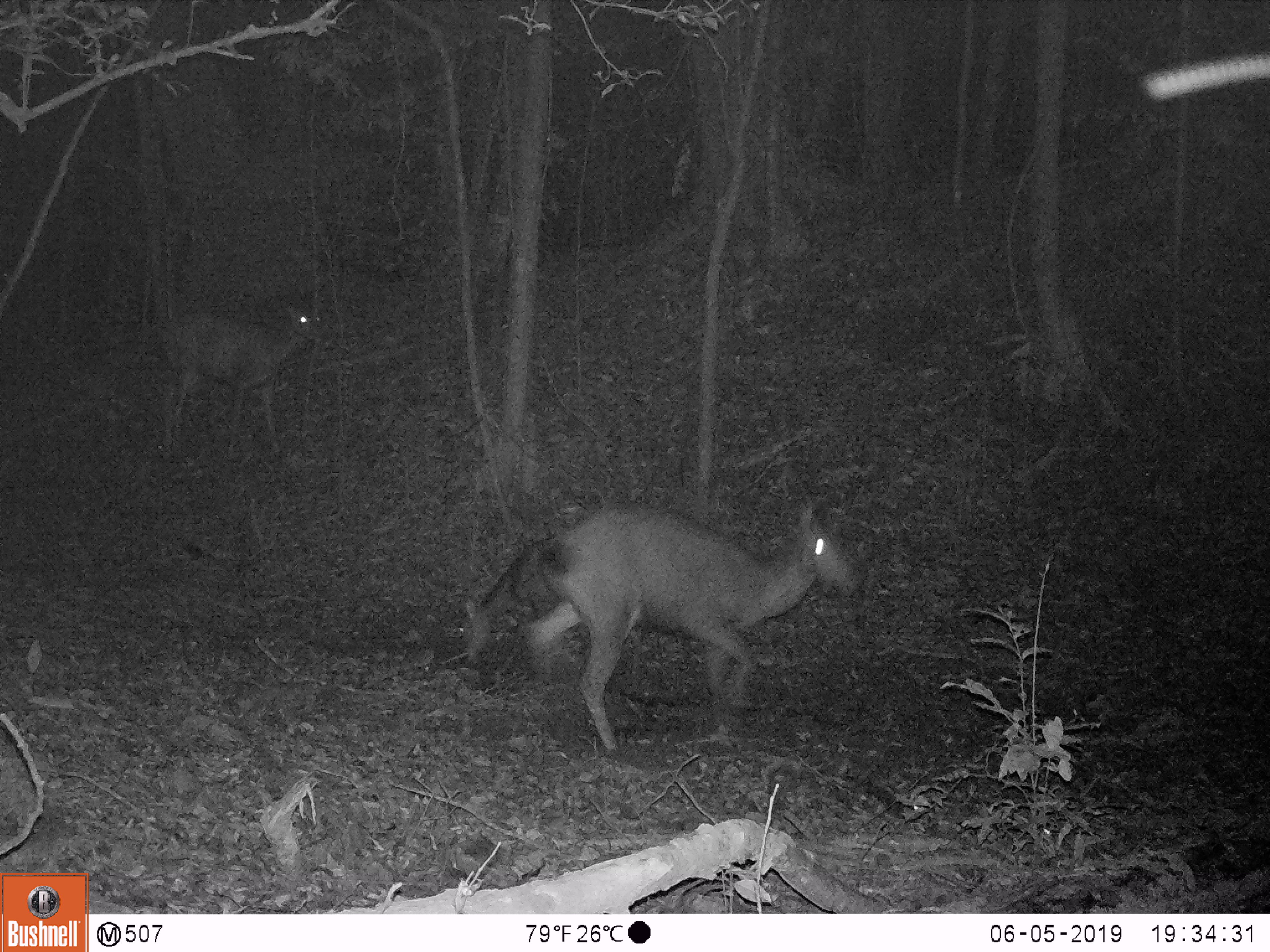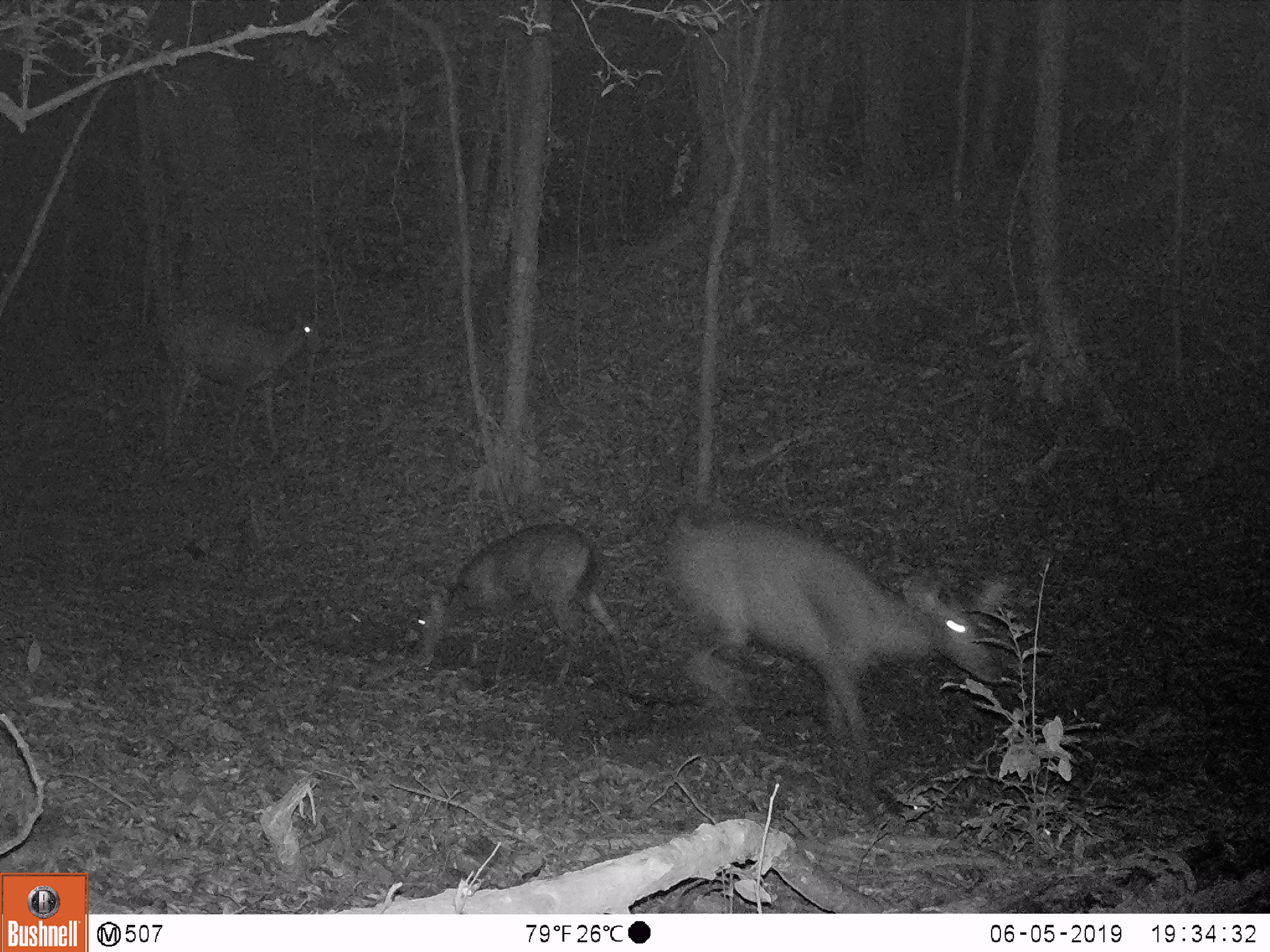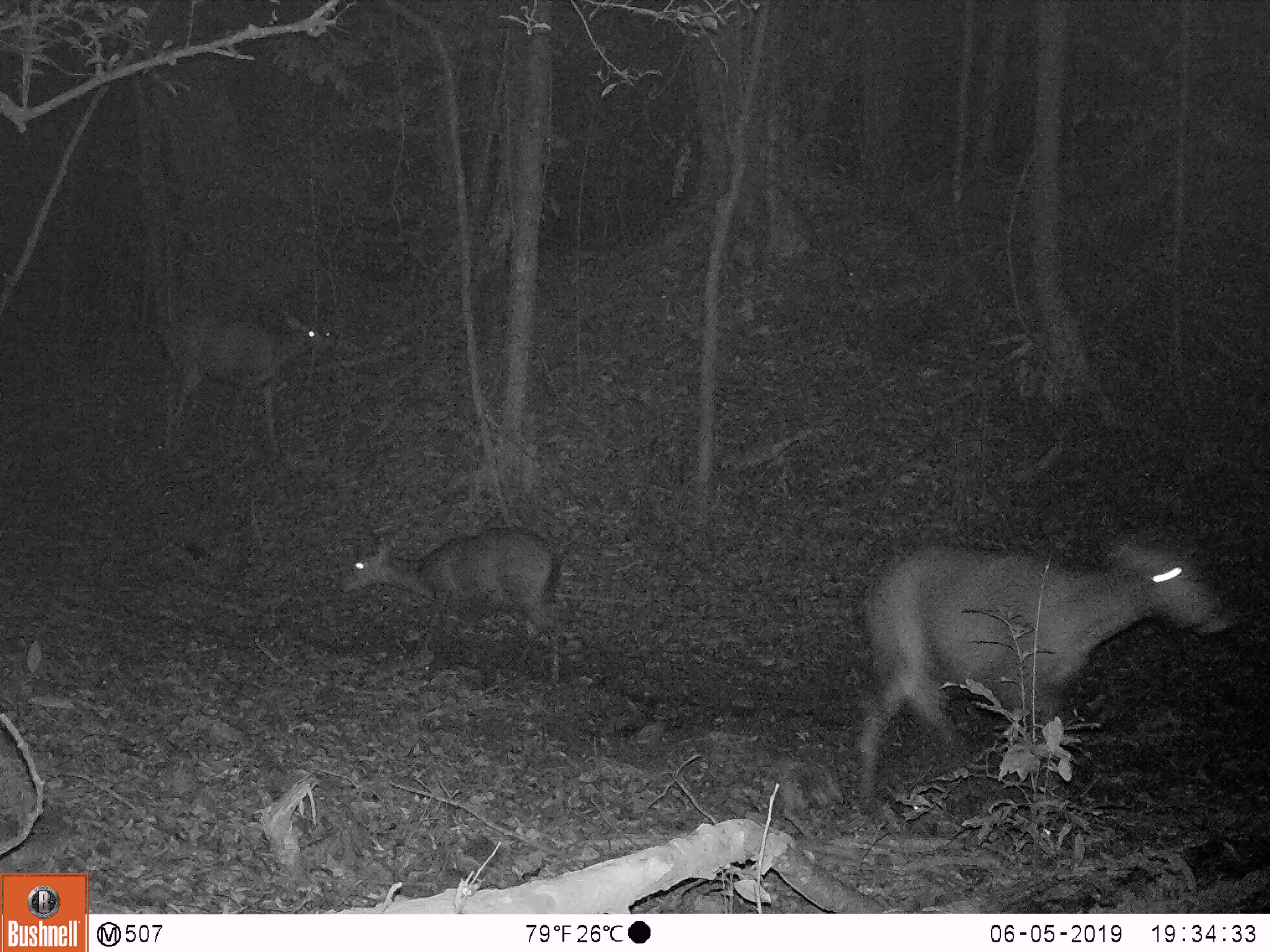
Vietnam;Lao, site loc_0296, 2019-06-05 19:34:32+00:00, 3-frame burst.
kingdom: Animalia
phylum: Chordata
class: Mammalia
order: Artiodactyla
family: Cervidae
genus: Rusa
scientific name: Rusa unicolor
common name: sambar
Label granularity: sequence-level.